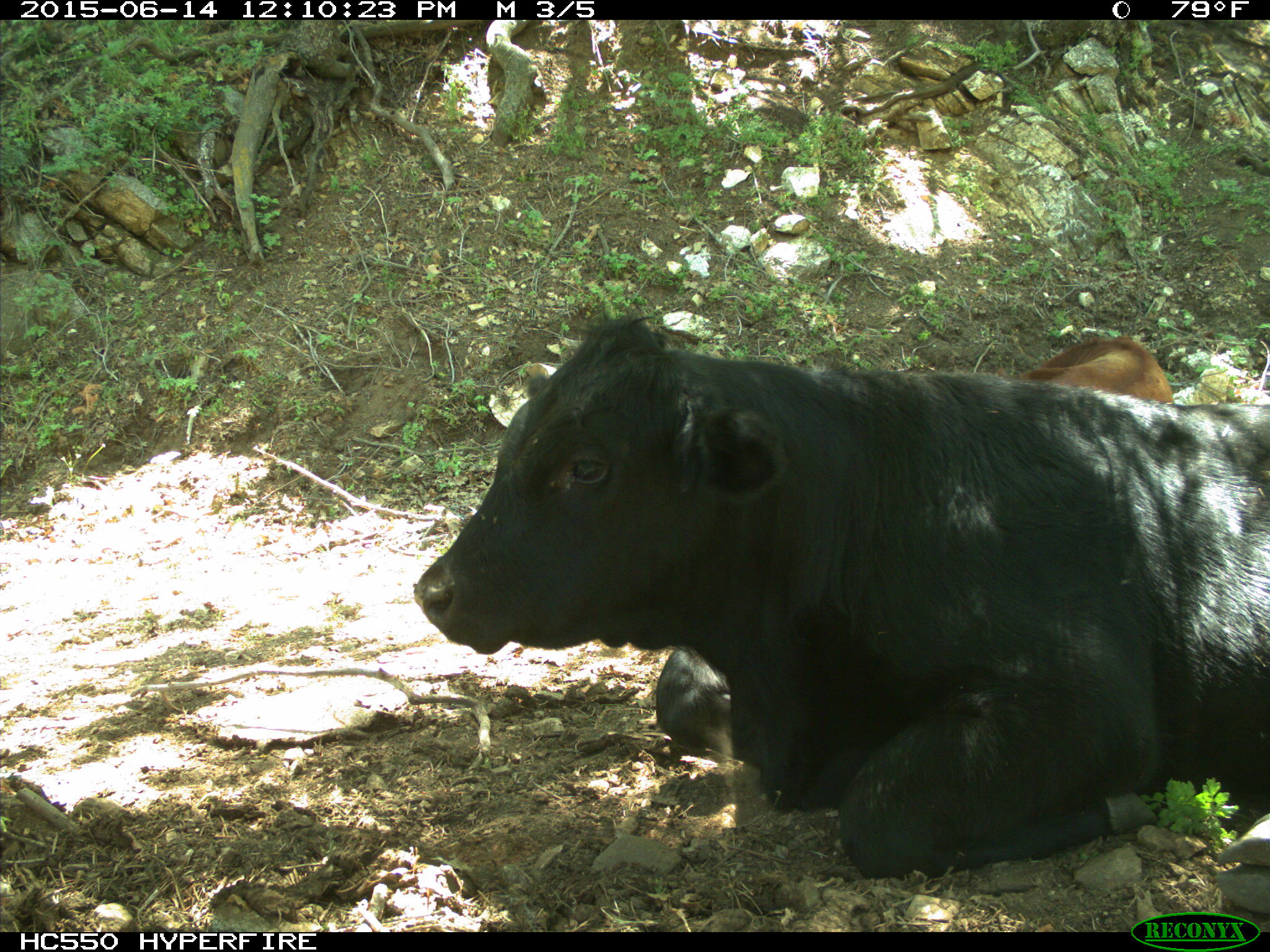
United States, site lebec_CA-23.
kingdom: Animalia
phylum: Chordata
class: Mammalia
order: Artiodactyla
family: Bovidae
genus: Bos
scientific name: Bos taurus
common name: domestic cow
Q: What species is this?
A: Bos taurus (domestic cow).